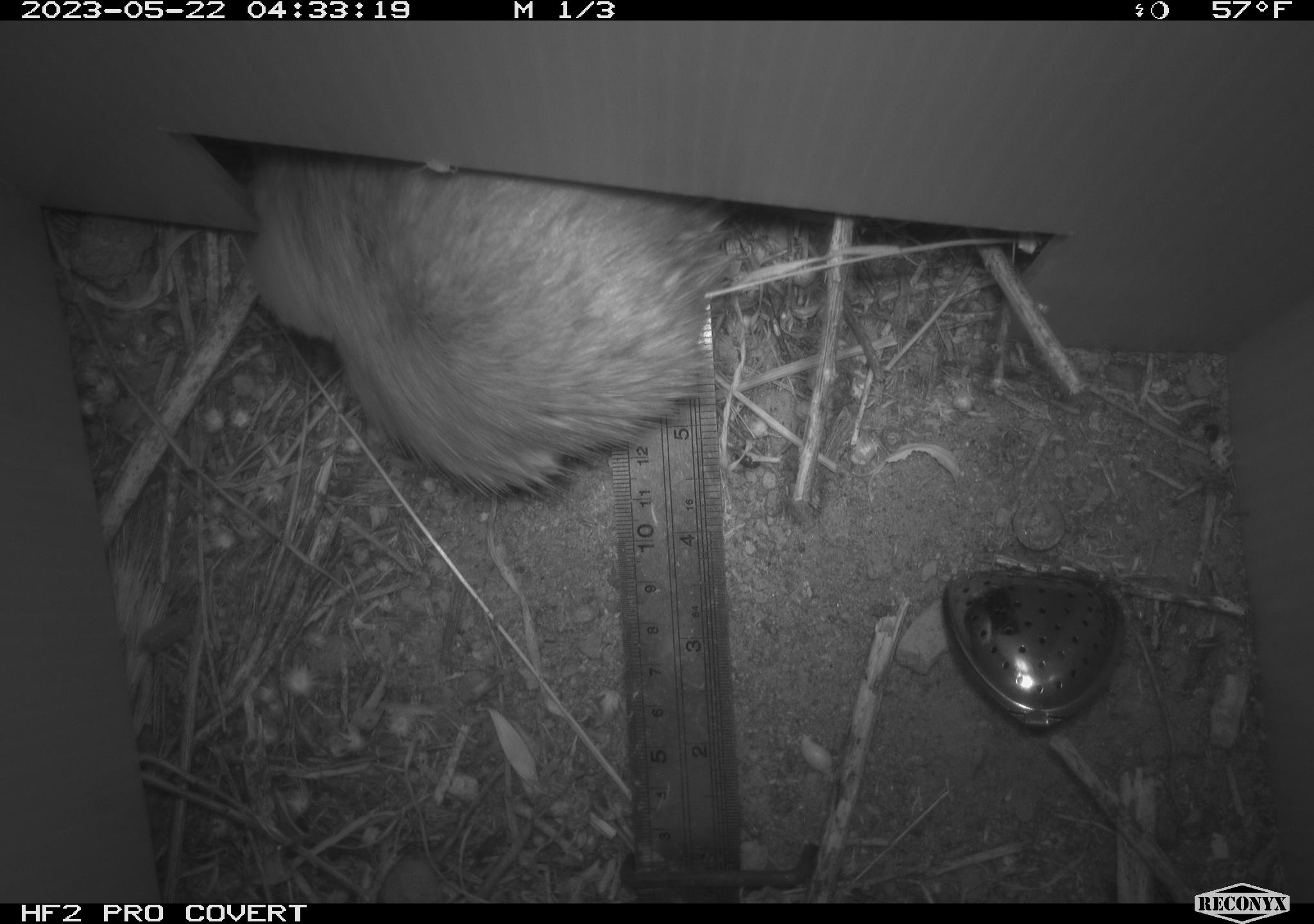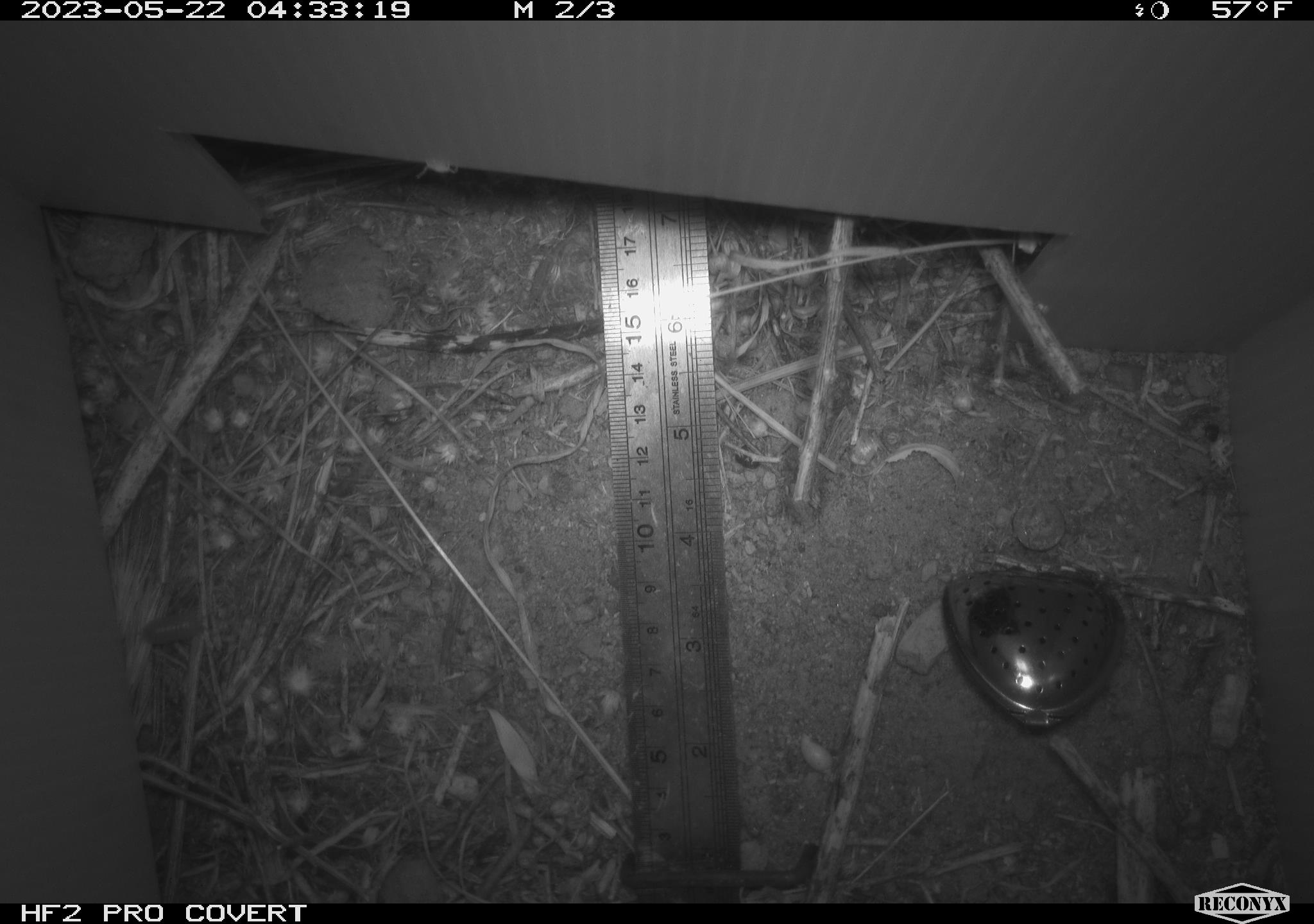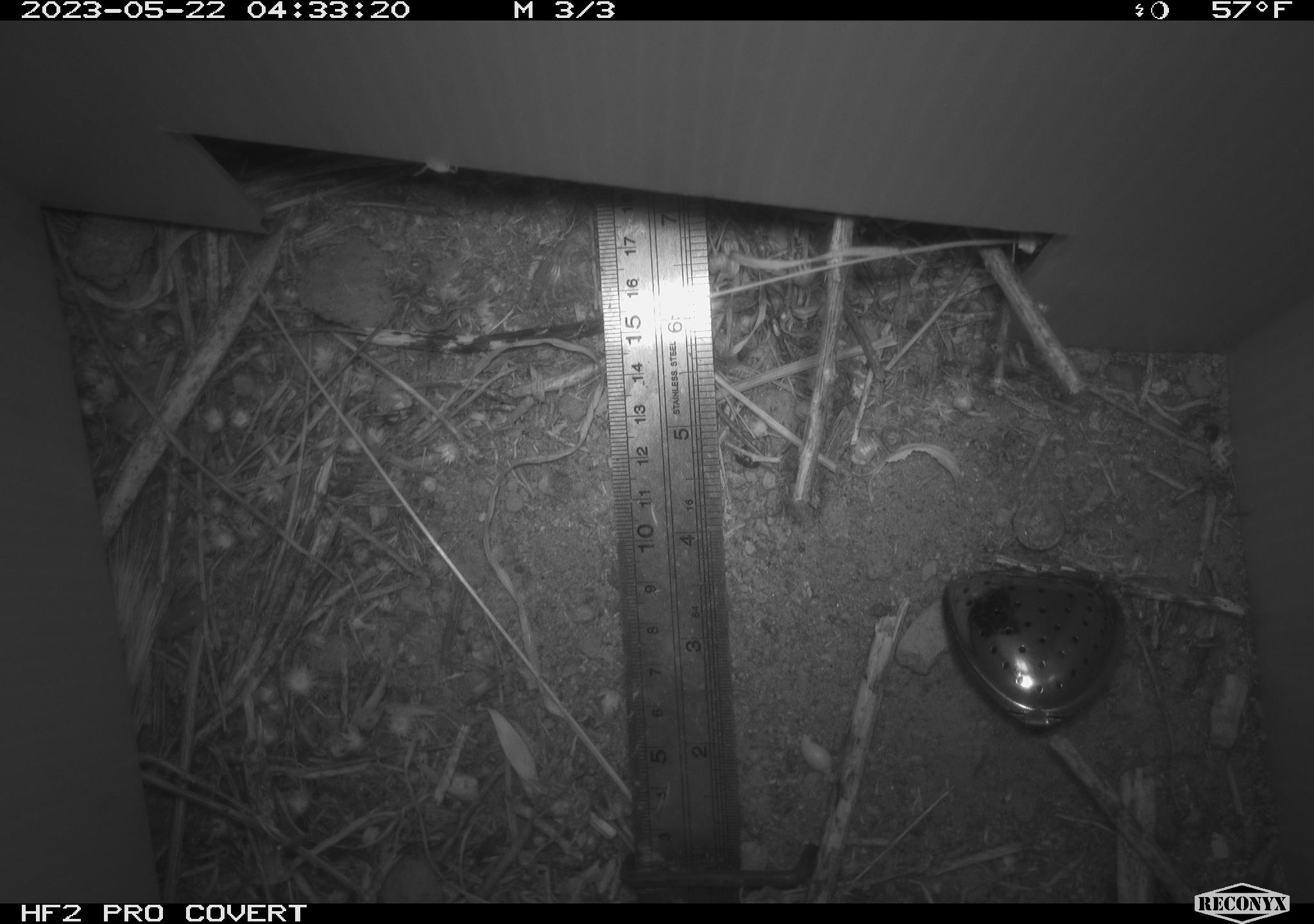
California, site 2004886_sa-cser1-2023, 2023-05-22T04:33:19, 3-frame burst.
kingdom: Animalia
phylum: Chordata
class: Mammalia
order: Rodentia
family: Muridae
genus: Rattus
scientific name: Rattus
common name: rat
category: rattus species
Rattus species (rat) (Rattus).